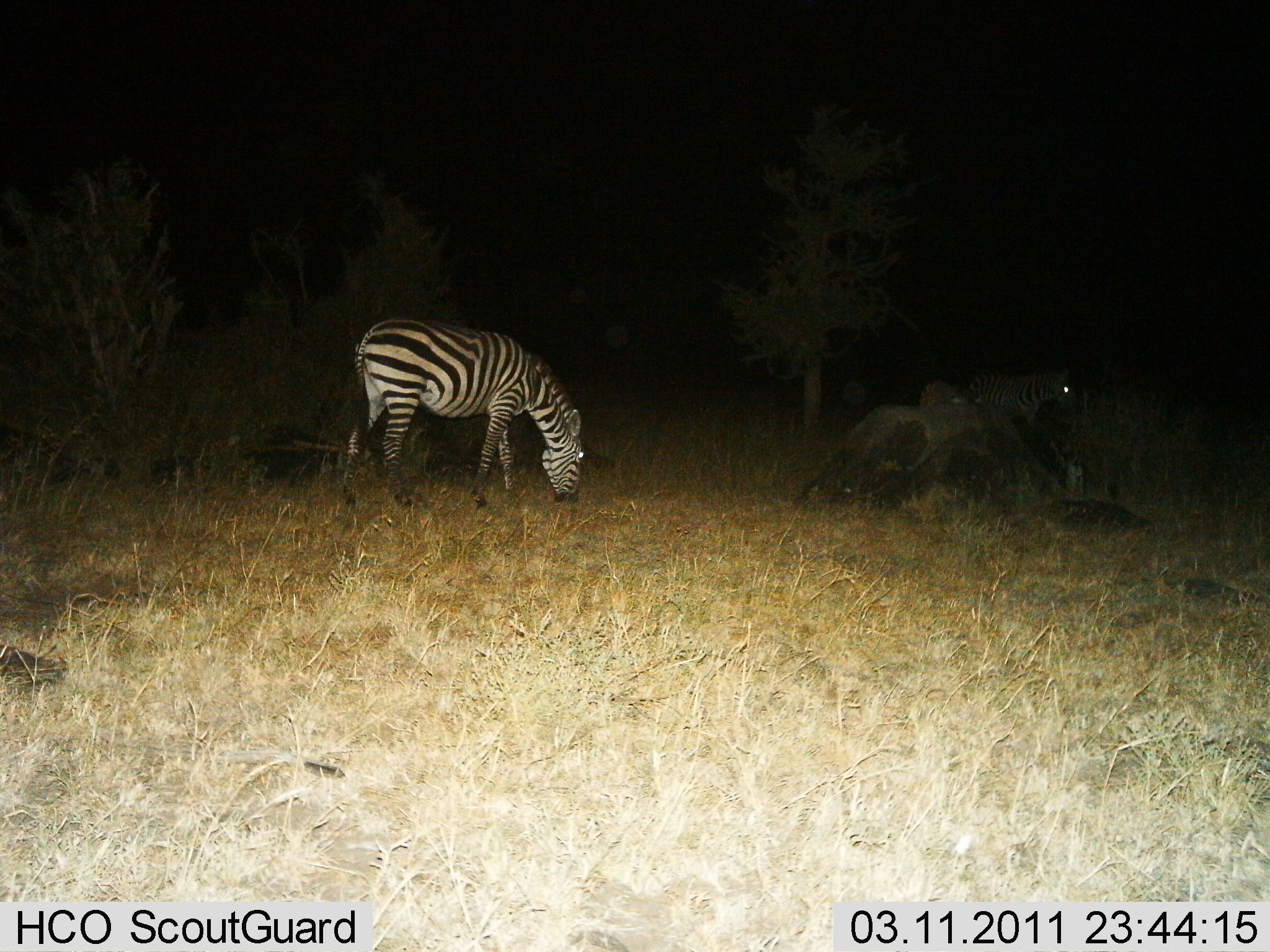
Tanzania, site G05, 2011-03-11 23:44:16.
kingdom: Animalia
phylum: Chordata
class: Mammalia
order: Perissodactyla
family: Equidae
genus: Equus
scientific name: Equus quagga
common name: plains zebra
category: zebra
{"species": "zebra (plains zebra) (Equus quagga)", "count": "2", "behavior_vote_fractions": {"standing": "82%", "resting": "9%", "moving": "0%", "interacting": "0%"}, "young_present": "9%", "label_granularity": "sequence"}